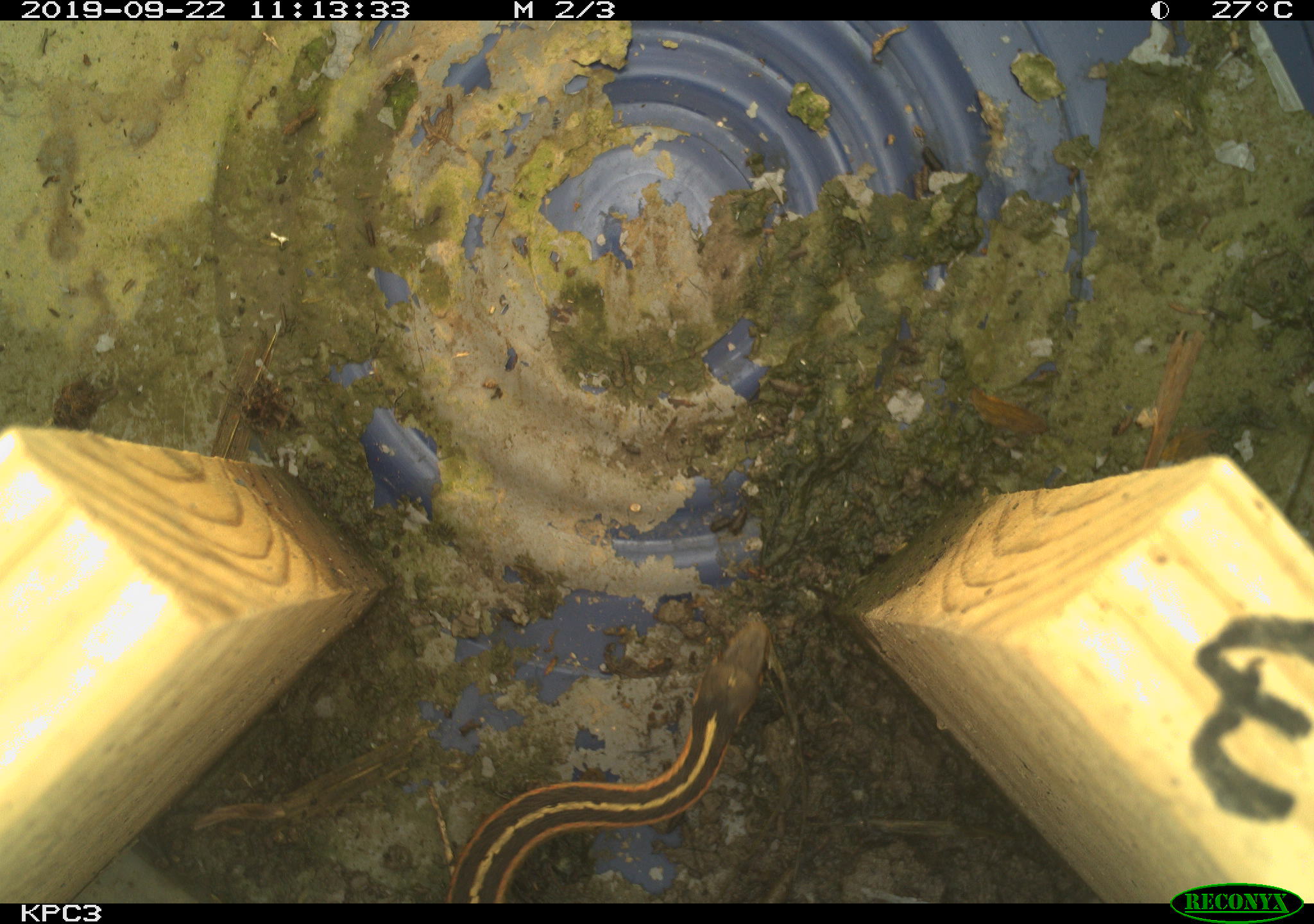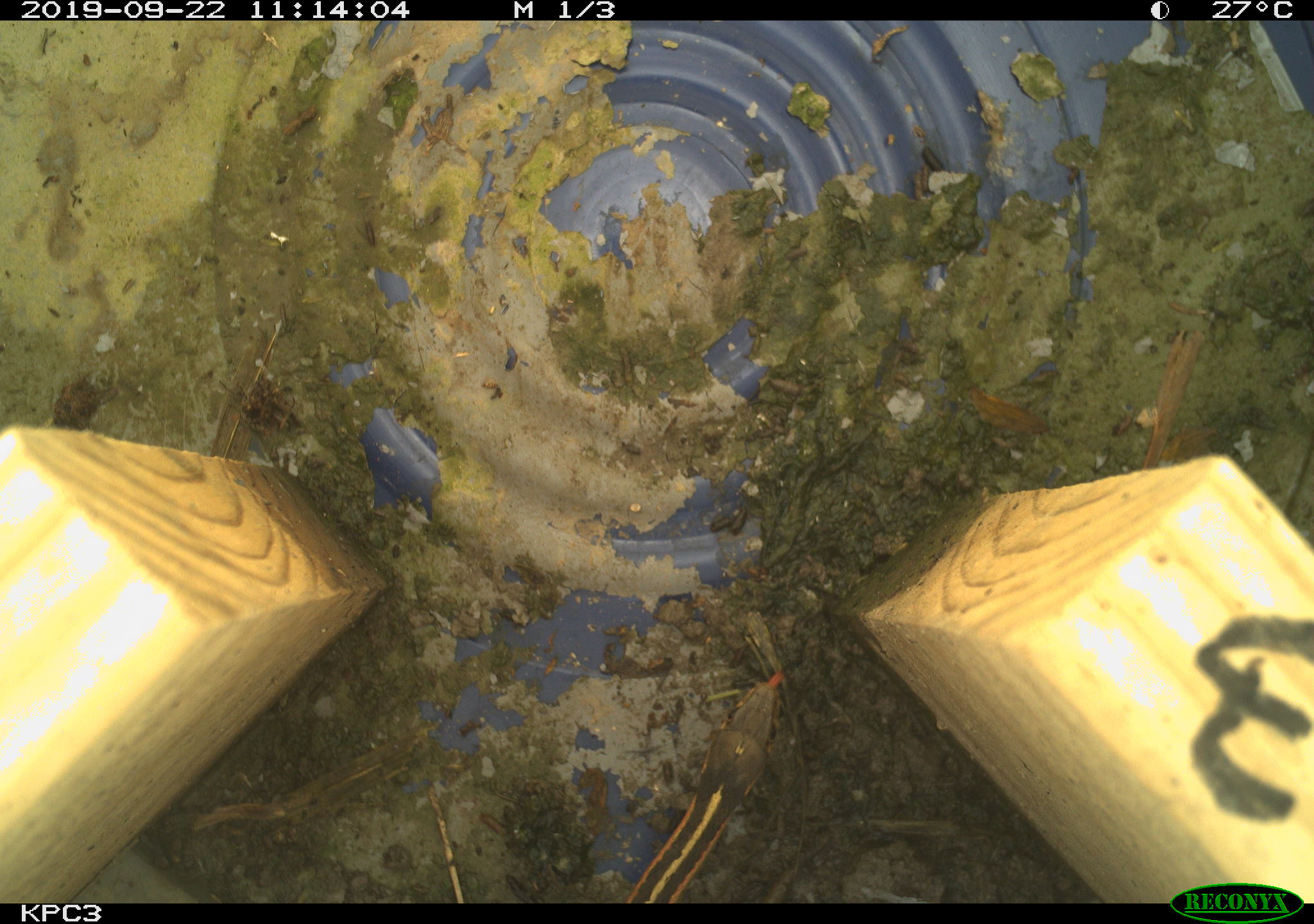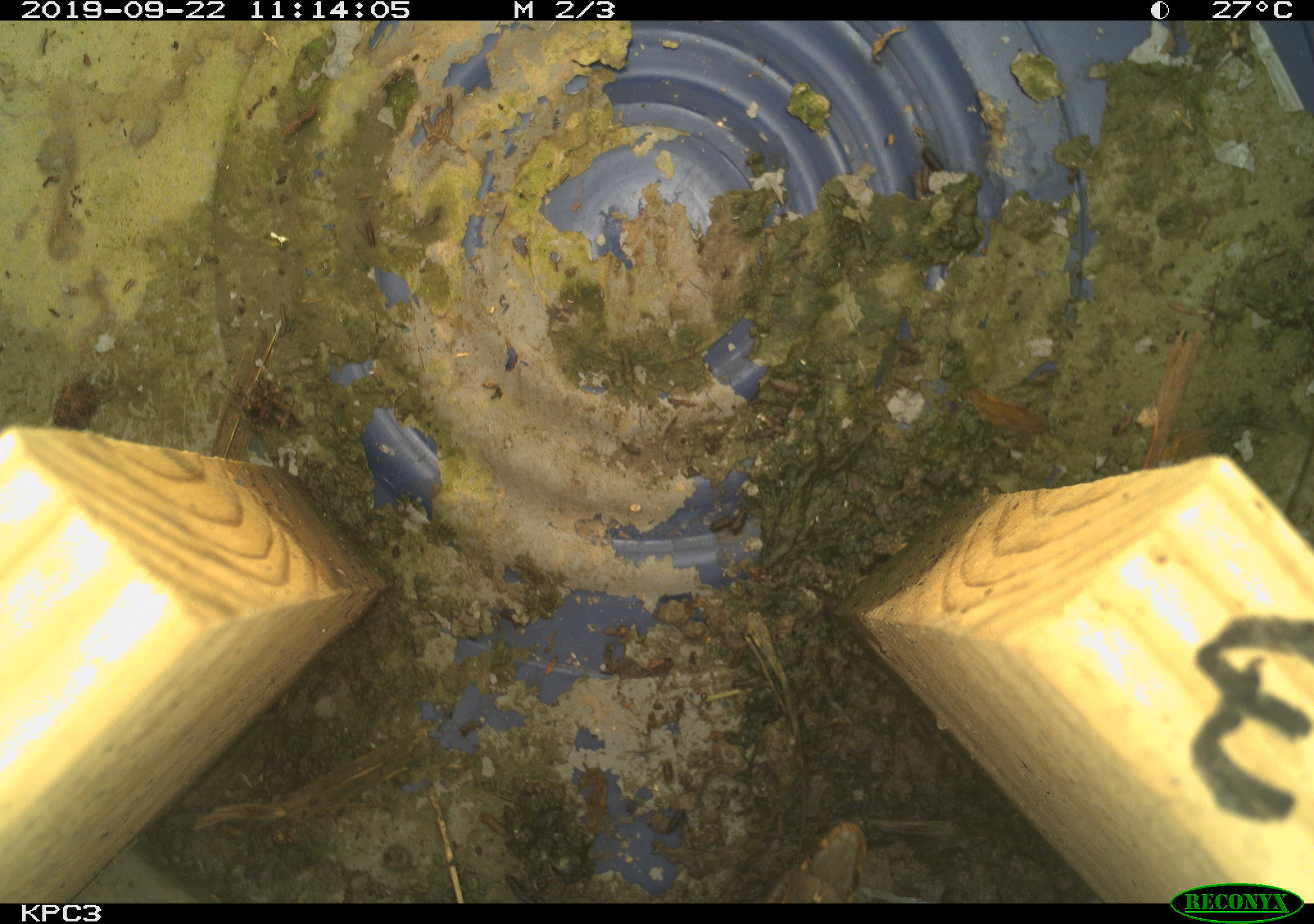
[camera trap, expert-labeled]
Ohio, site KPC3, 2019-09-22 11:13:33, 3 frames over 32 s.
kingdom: Animalia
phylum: Chordata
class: Reptilia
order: Squamata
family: Colubridae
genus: Thamnophis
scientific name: Thamnophis sirtalis sirtalis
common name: eastern gartersnake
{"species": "eastern gartersnake (Thamnophis sirtalis sirtalis)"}